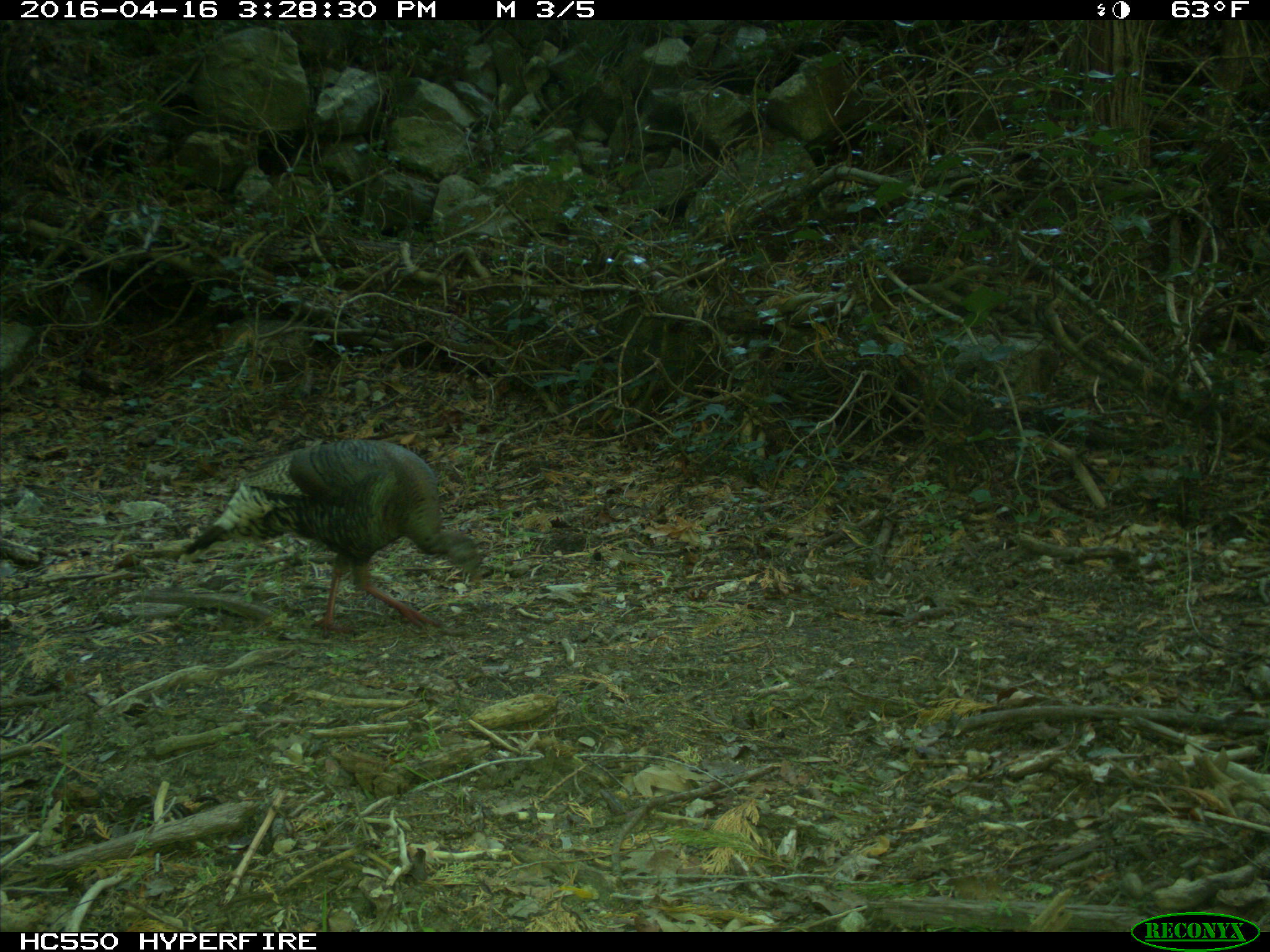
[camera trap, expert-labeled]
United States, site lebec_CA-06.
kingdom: Animalia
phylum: Chordata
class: Aves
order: Galliformes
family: Phasianidae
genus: Meleagris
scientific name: Meleagris gallopavo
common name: wild turkey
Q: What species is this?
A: Meleagris gallopavo (wild turkey).